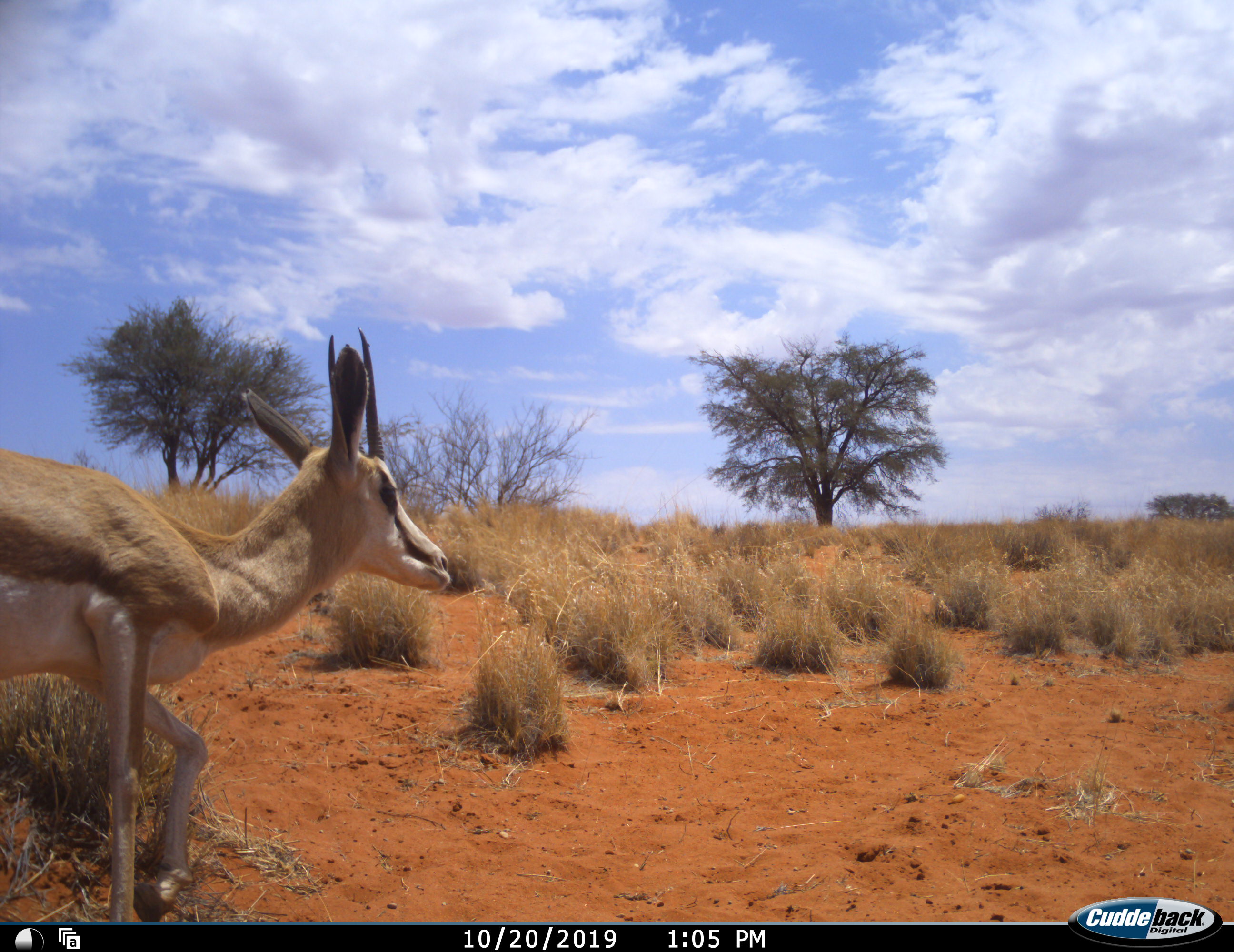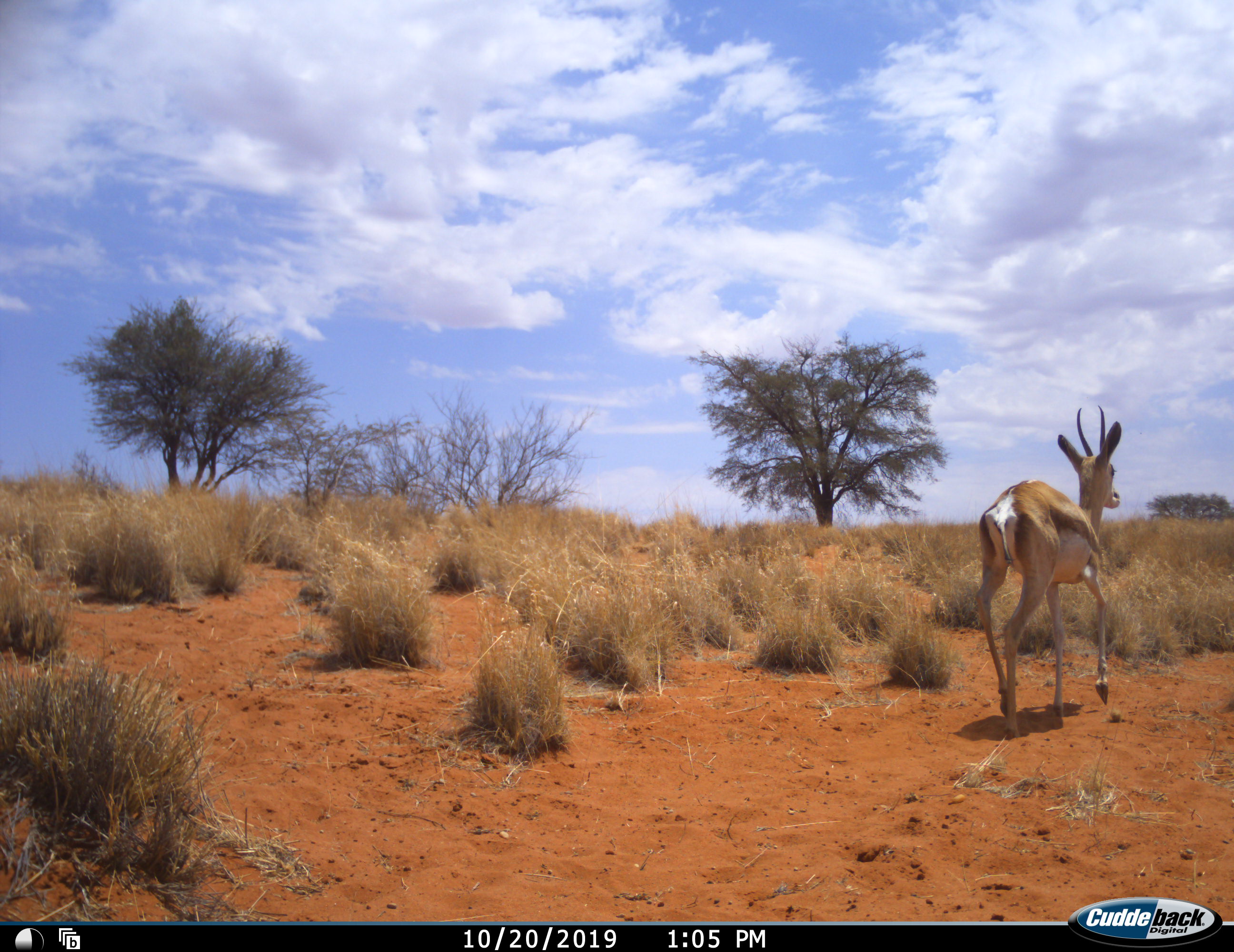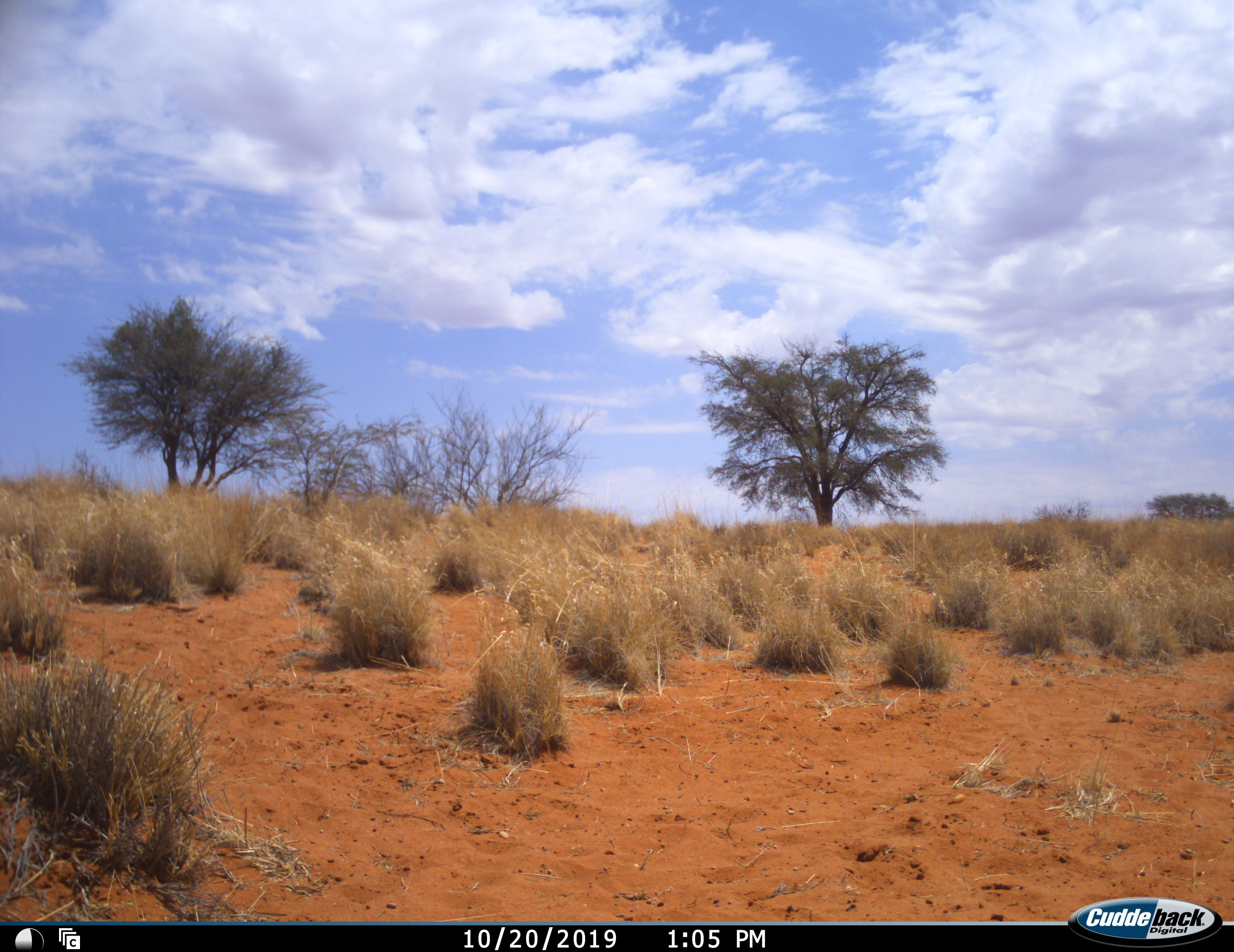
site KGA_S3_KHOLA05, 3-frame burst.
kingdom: Animalia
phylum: Chordata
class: Mammalia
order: Artiodactyla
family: Bovidae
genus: Antidorcas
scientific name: Antidorcas marsupialis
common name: springbok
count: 1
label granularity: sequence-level